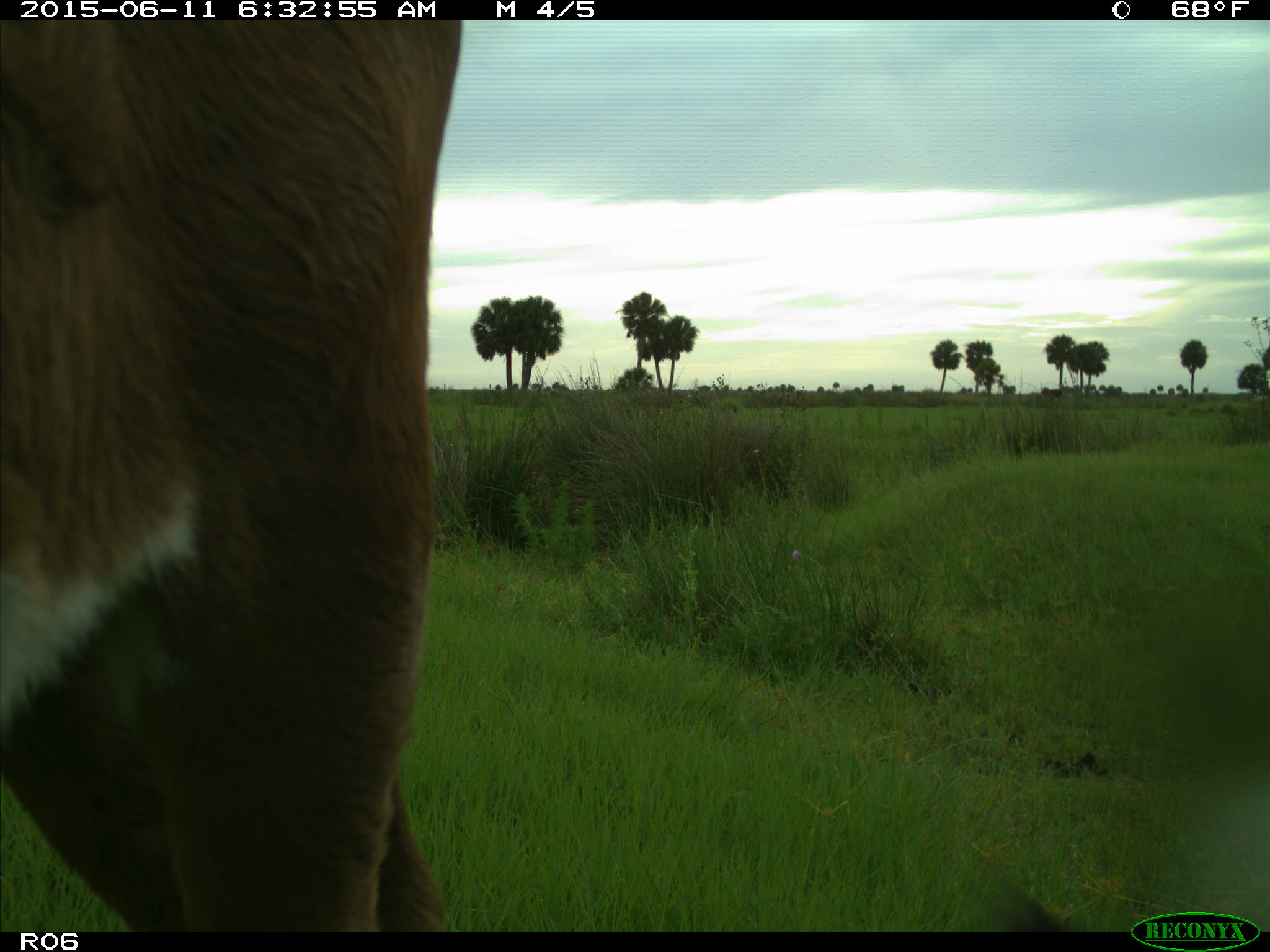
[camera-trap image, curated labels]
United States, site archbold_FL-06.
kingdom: Animalia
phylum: Chordata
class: Mammalia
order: Artiodactyla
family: Bovidae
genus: Bos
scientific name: Bos taurus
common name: domestic cow